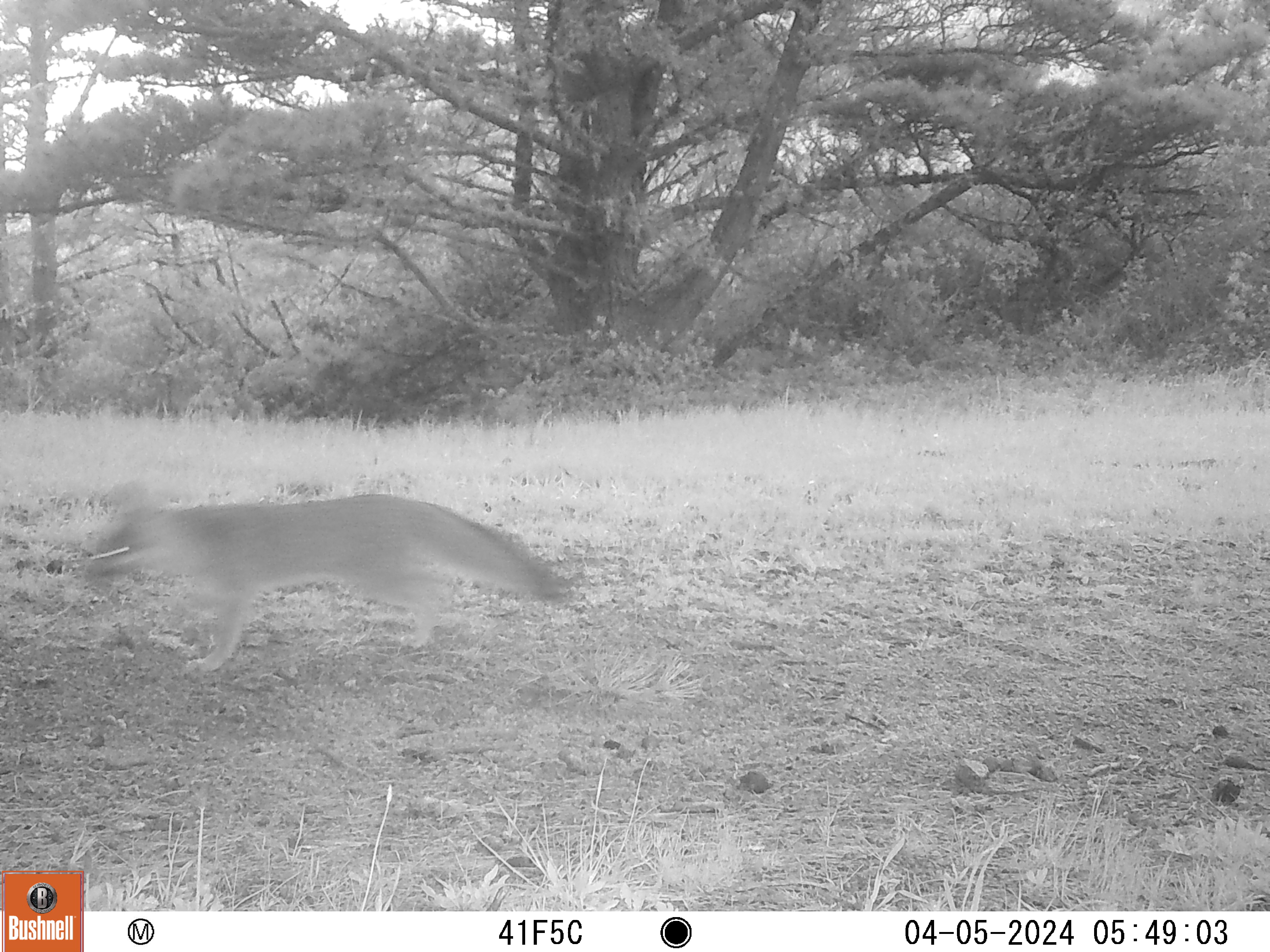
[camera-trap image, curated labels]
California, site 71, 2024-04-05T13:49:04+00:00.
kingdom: Animalia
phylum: Chordata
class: Mammalia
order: Carnivora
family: Canidae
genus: Urocyon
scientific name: Urocyon cinereoargenteus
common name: gray fox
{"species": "gray fox (Urocyon cinereoargenteus)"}